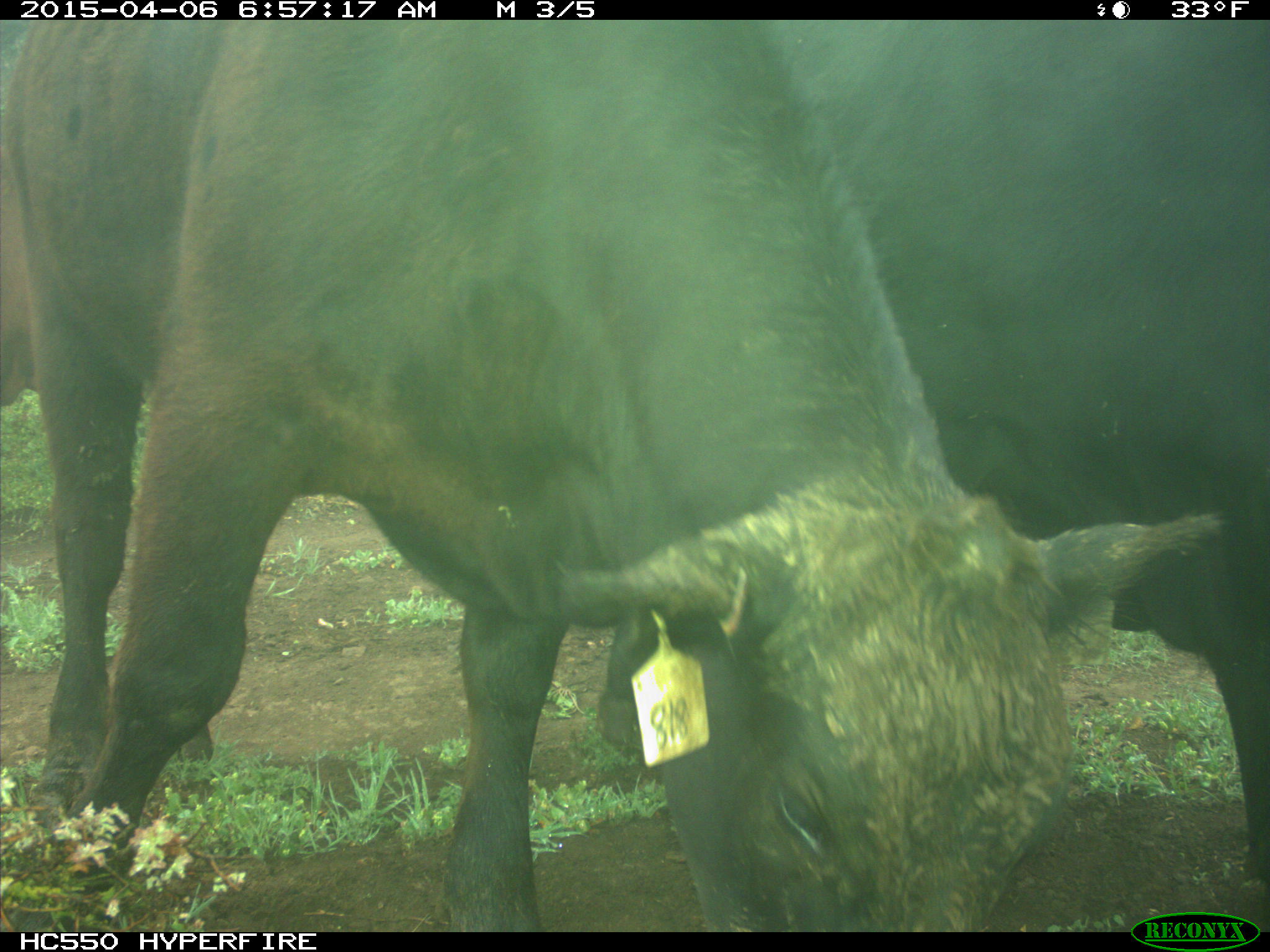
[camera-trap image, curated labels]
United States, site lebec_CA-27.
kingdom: Animalia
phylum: Chordata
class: Mammalia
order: Artiodactyla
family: Bovidae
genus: Bos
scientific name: Bos taurus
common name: domestic cow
Bos taurus (domestic cow).